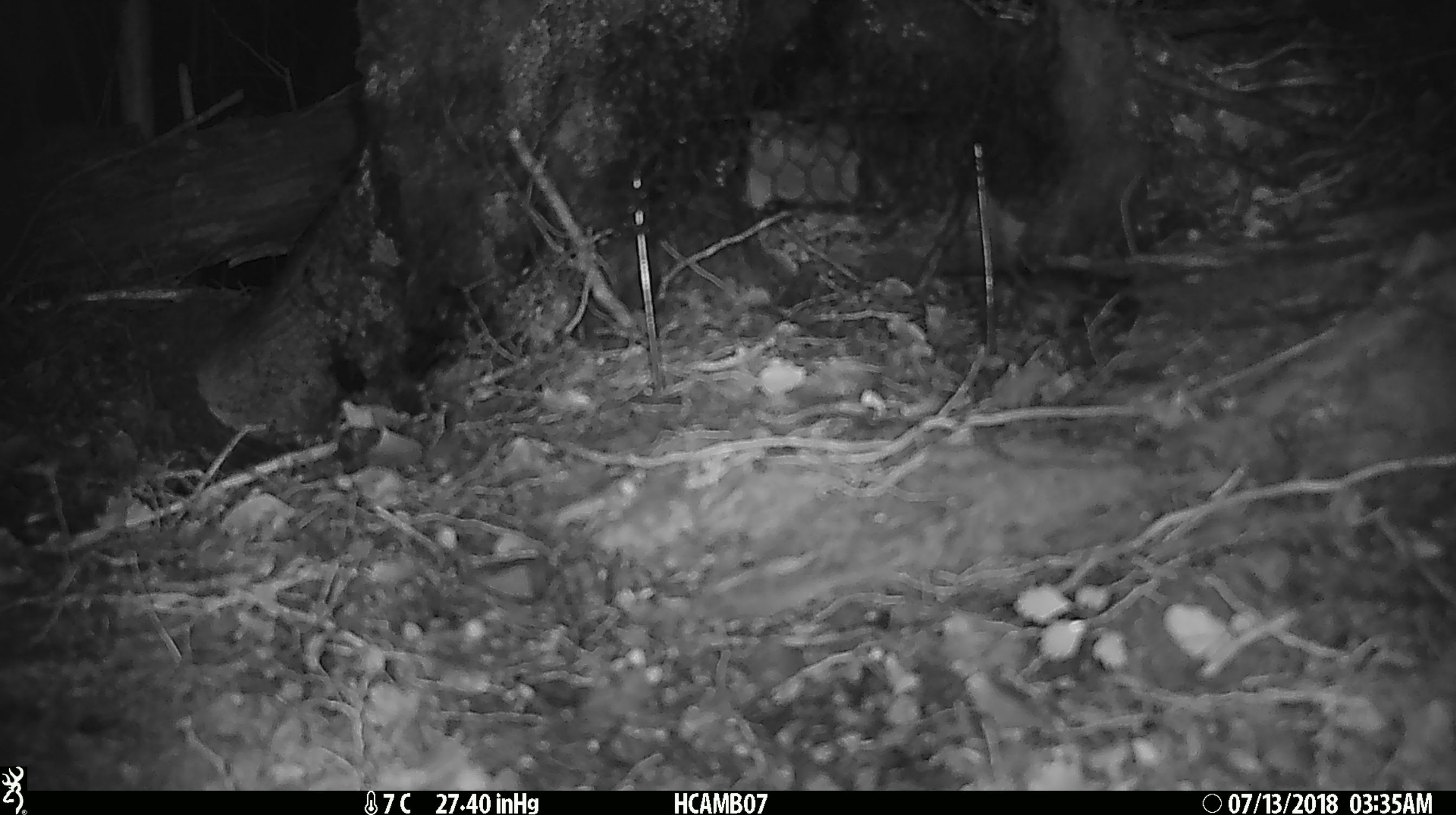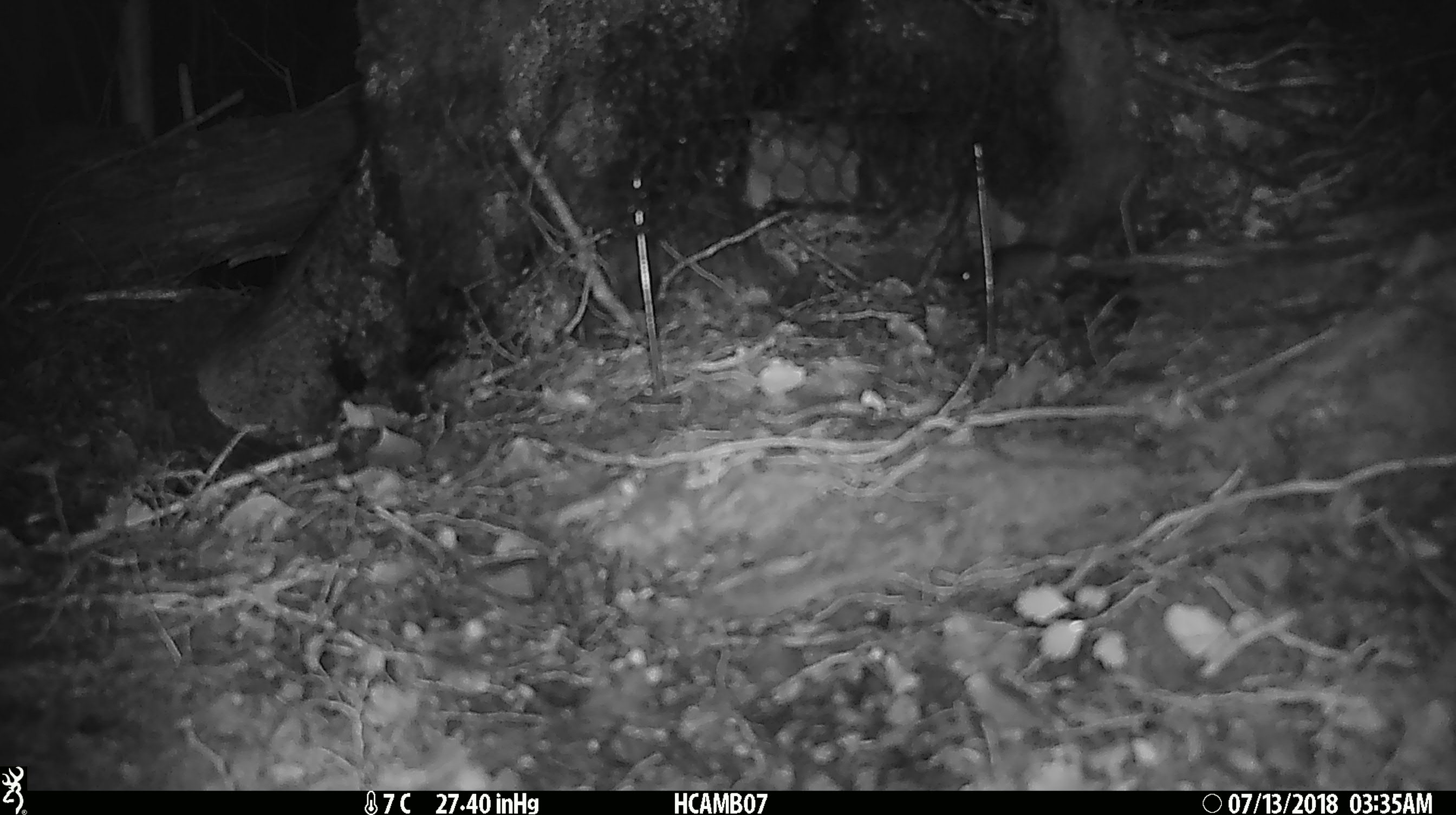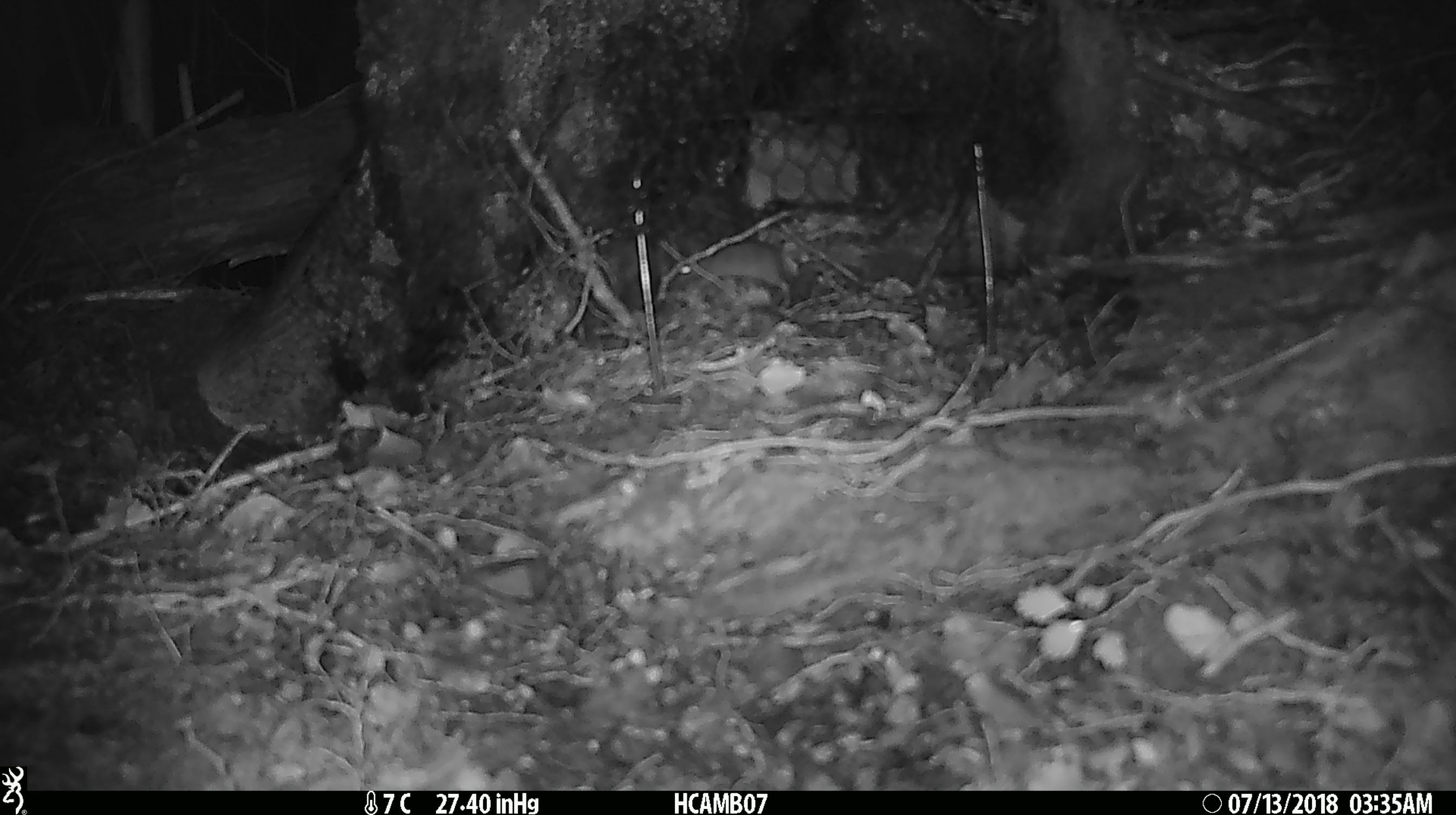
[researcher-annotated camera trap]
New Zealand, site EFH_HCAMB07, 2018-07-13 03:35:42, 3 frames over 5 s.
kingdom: Animalia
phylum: Chordata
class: Mammalia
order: Rodentia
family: Muridae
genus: Mus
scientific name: Mus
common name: mouse